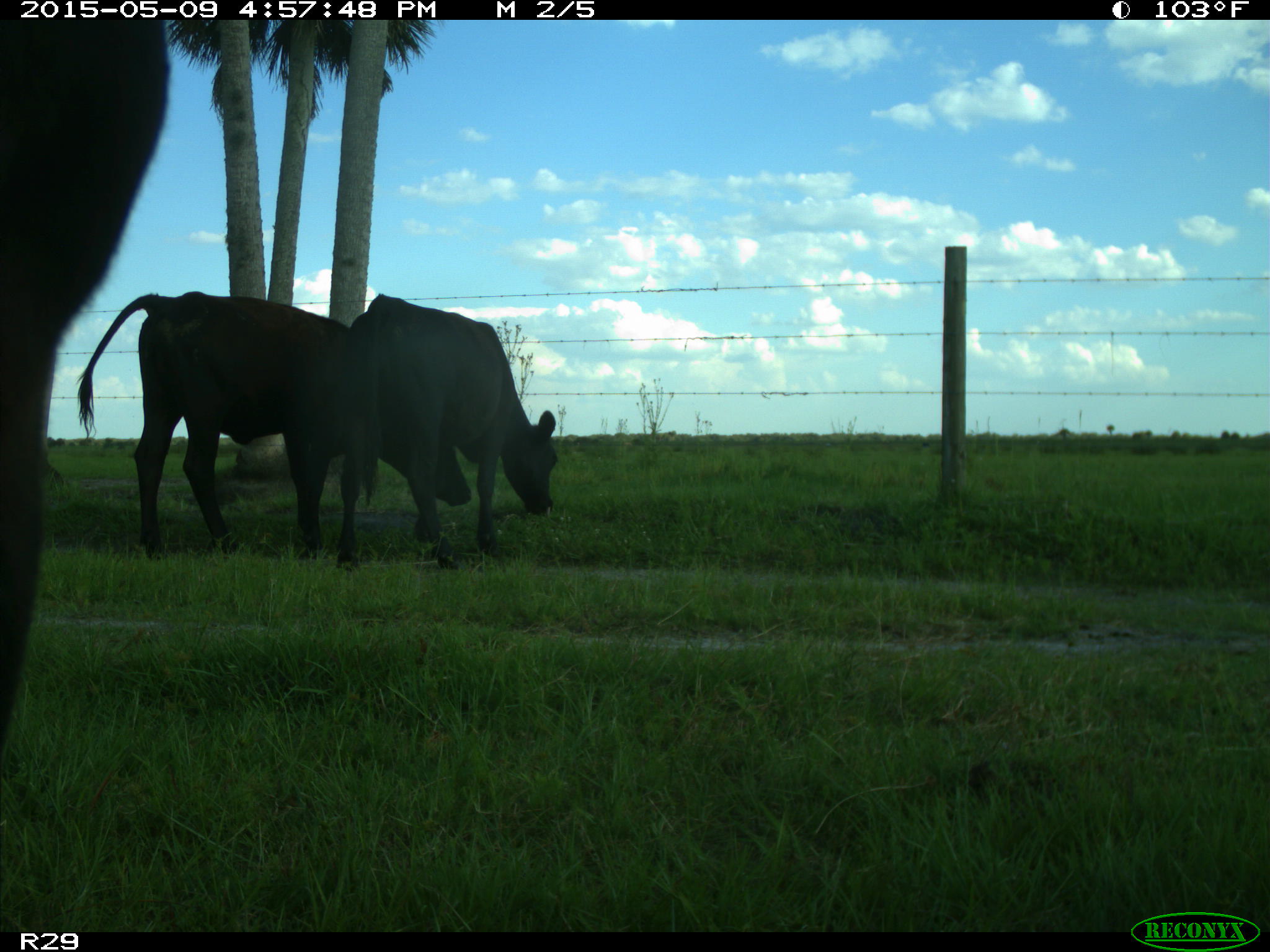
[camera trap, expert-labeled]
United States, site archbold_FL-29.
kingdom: Animalia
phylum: Chordata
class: Mammalia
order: Artiodactyla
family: Bovidae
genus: Bos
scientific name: Bos taurus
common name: domestic cow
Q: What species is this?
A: Bos taurus (domestic cow).